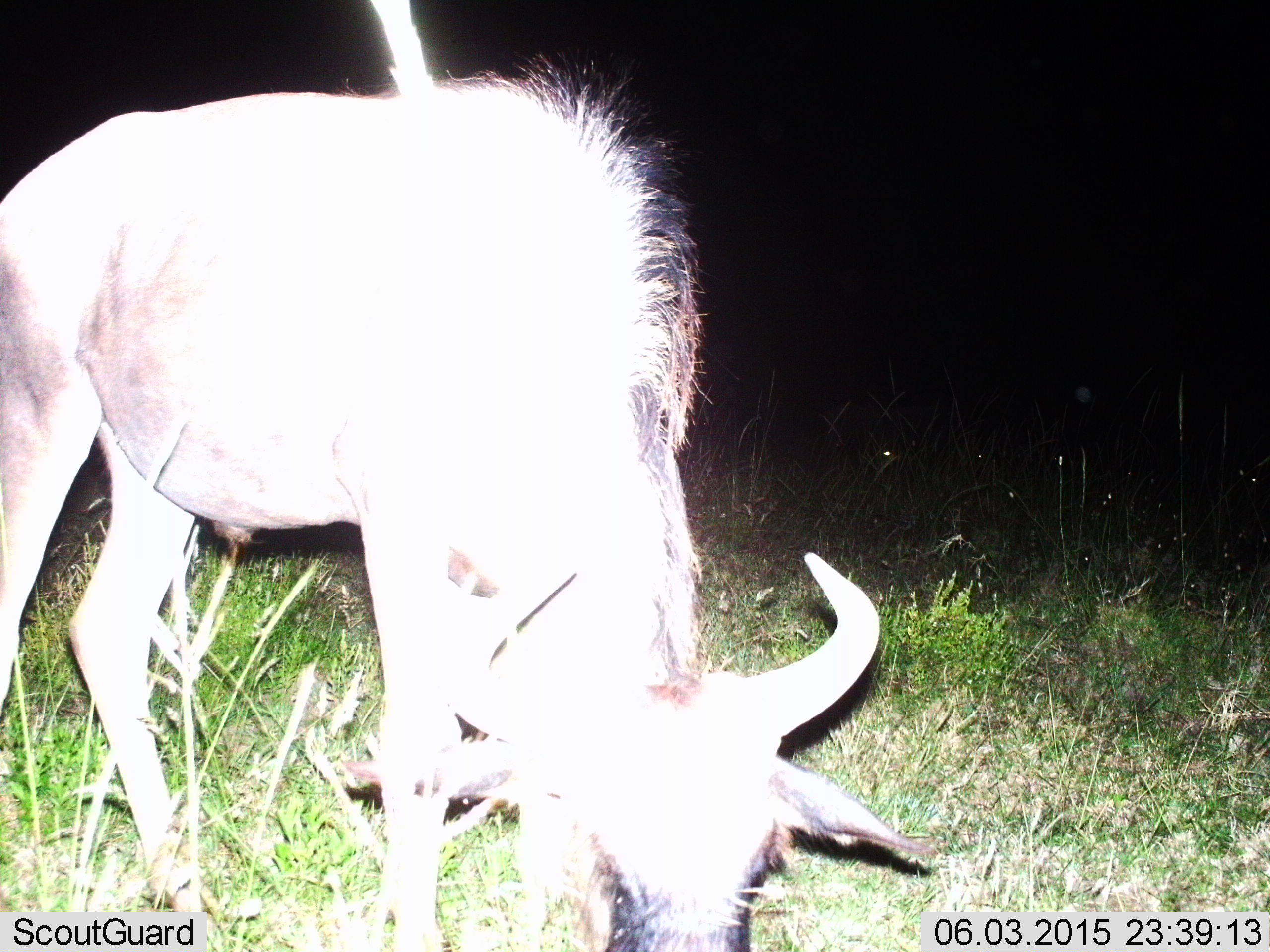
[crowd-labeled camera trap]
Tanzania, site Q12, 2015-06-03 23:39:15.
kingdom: Animalia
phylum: Chordata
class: Mammalia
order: Artiodactyla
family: Bovidae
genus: Connochaetes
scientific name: Connochaetes taurinus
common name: blue wildebeest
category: wildebeest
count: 1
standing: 0%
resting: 0%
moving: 0%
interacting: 0%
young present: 20%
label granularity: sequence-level